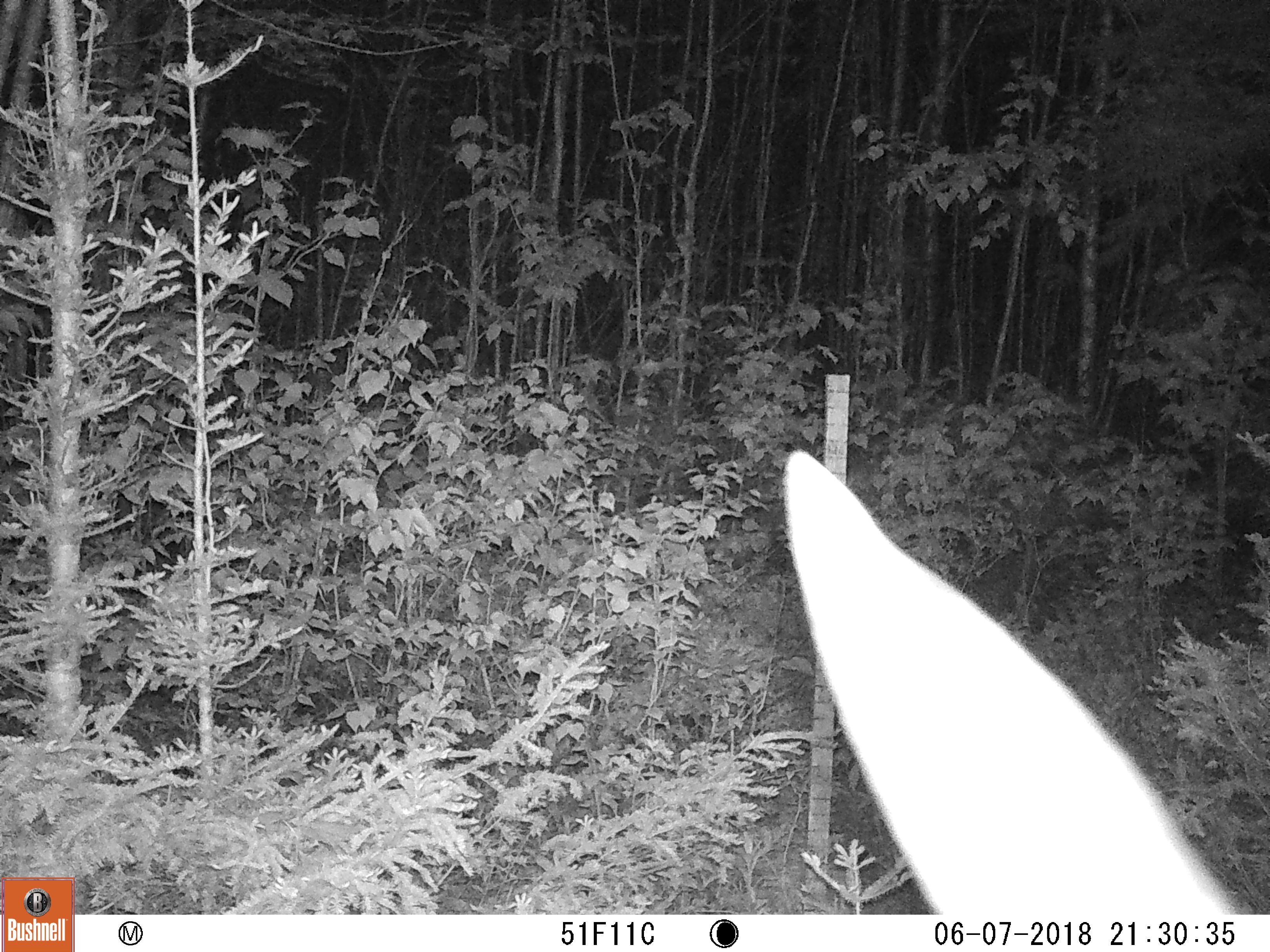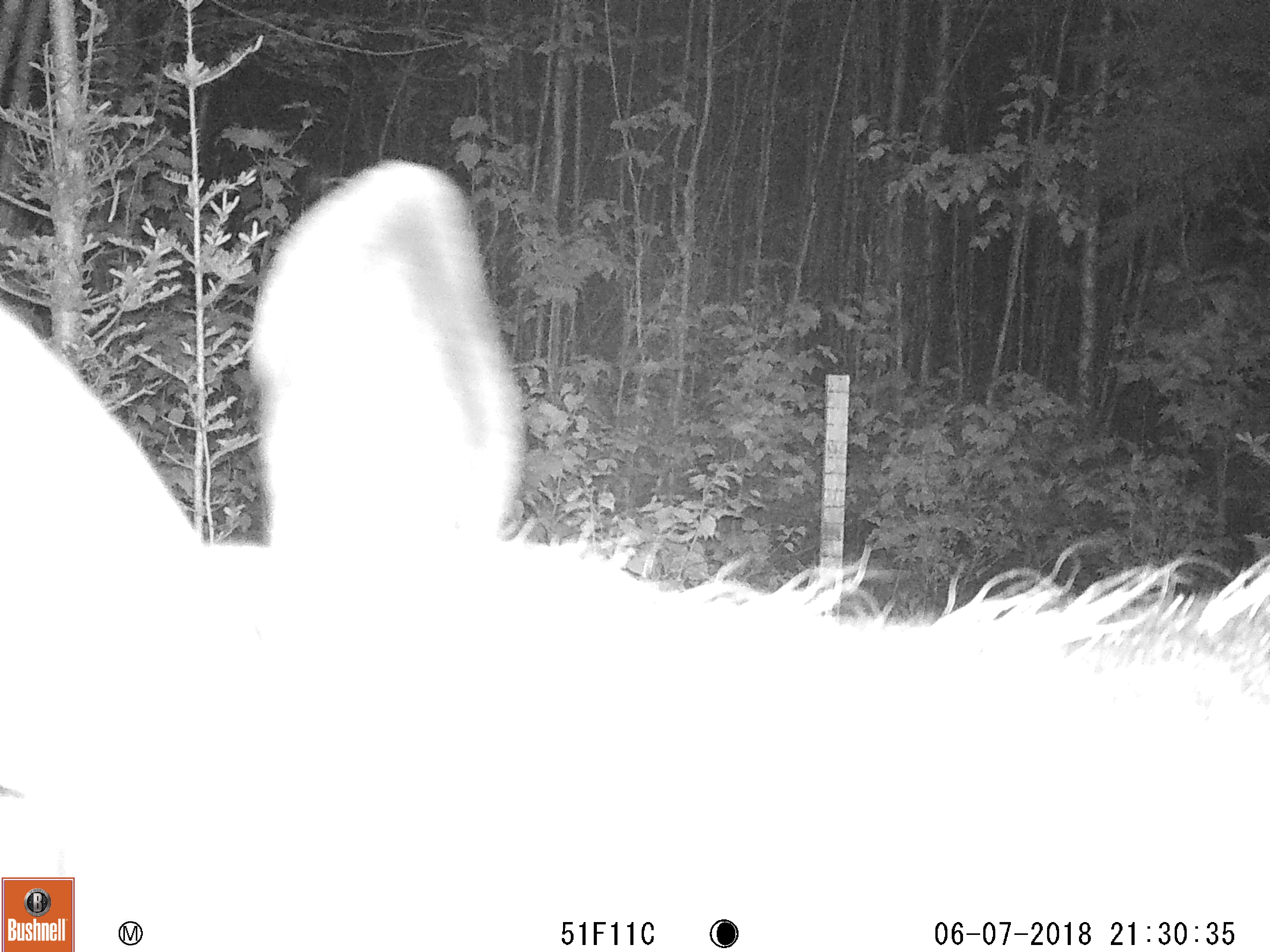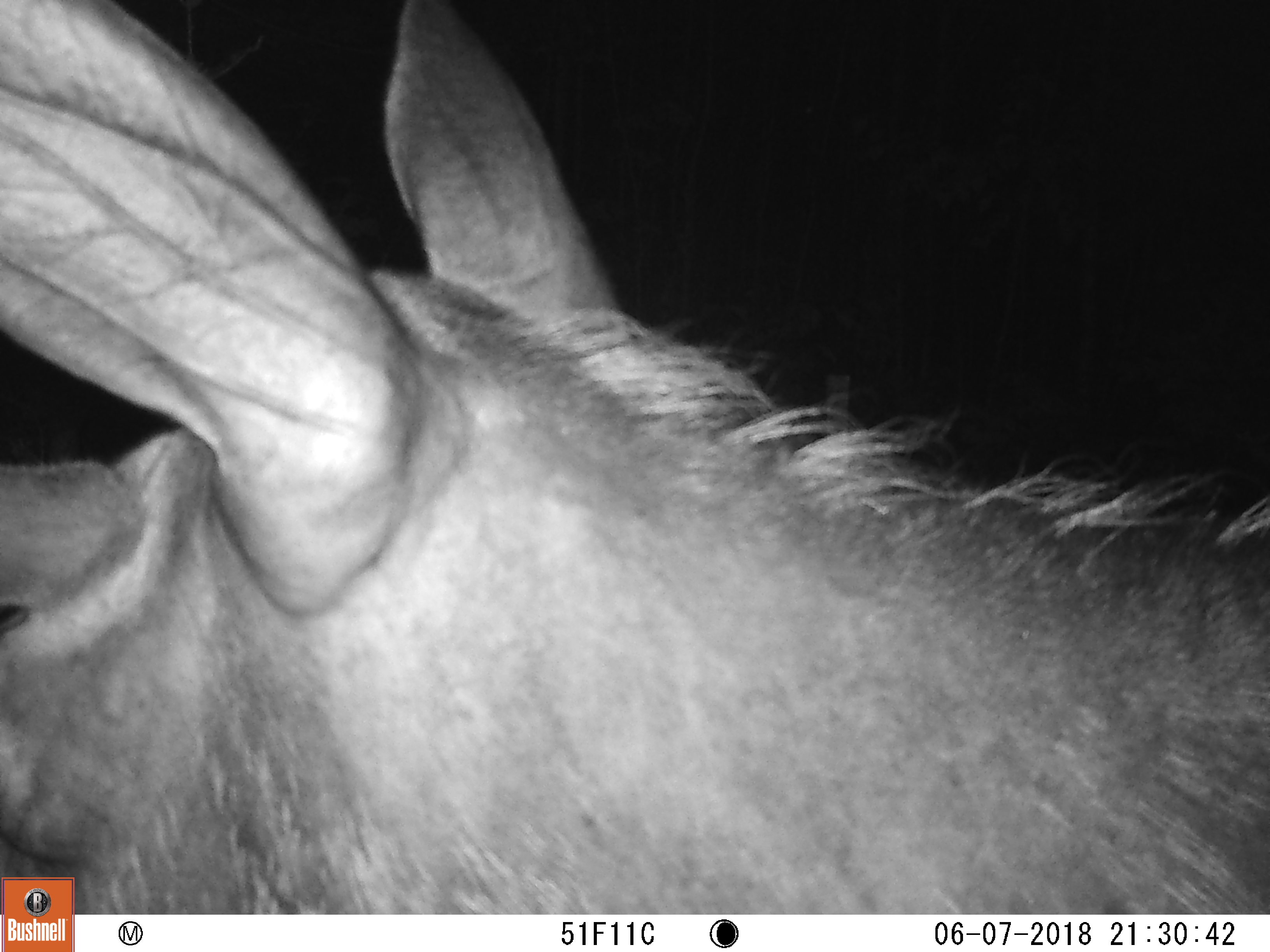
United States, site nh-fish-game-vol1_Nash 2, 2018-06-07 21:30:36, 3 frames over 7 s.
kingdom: Animalia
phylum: Chordata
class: Mammalia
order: Artiodactyla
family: Cervidae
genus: Alces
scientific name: Alces alces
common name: moose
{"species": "moose (Alces alces)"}